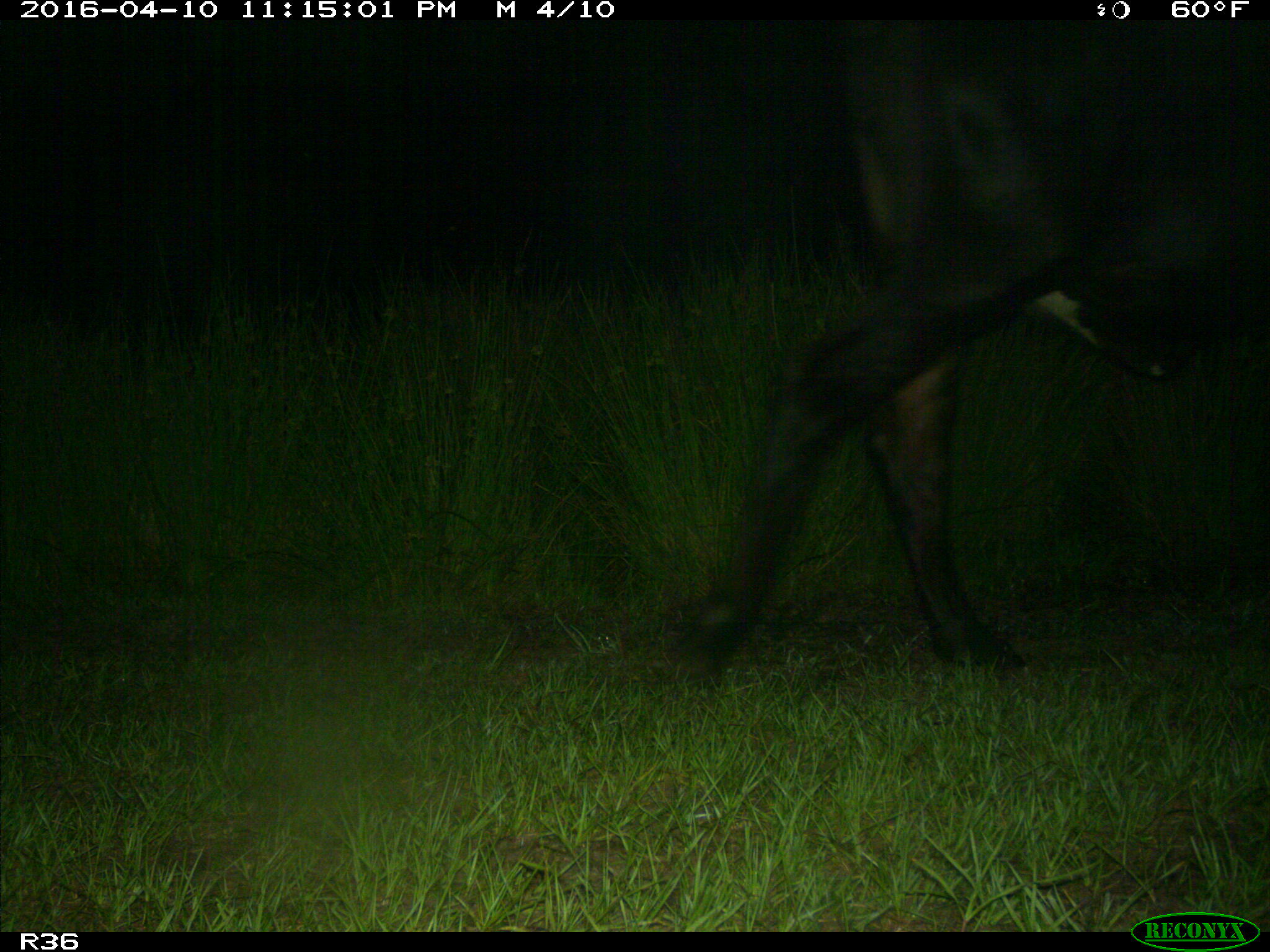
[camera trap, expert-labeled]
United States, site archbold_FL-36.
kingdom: Animalia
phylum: Chordata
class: Mammalia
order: Artiodactyla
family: Bovidae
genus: Bos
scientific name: Bos taurus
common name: domestic cow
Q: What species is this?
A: Bos taurus (domestic cow).